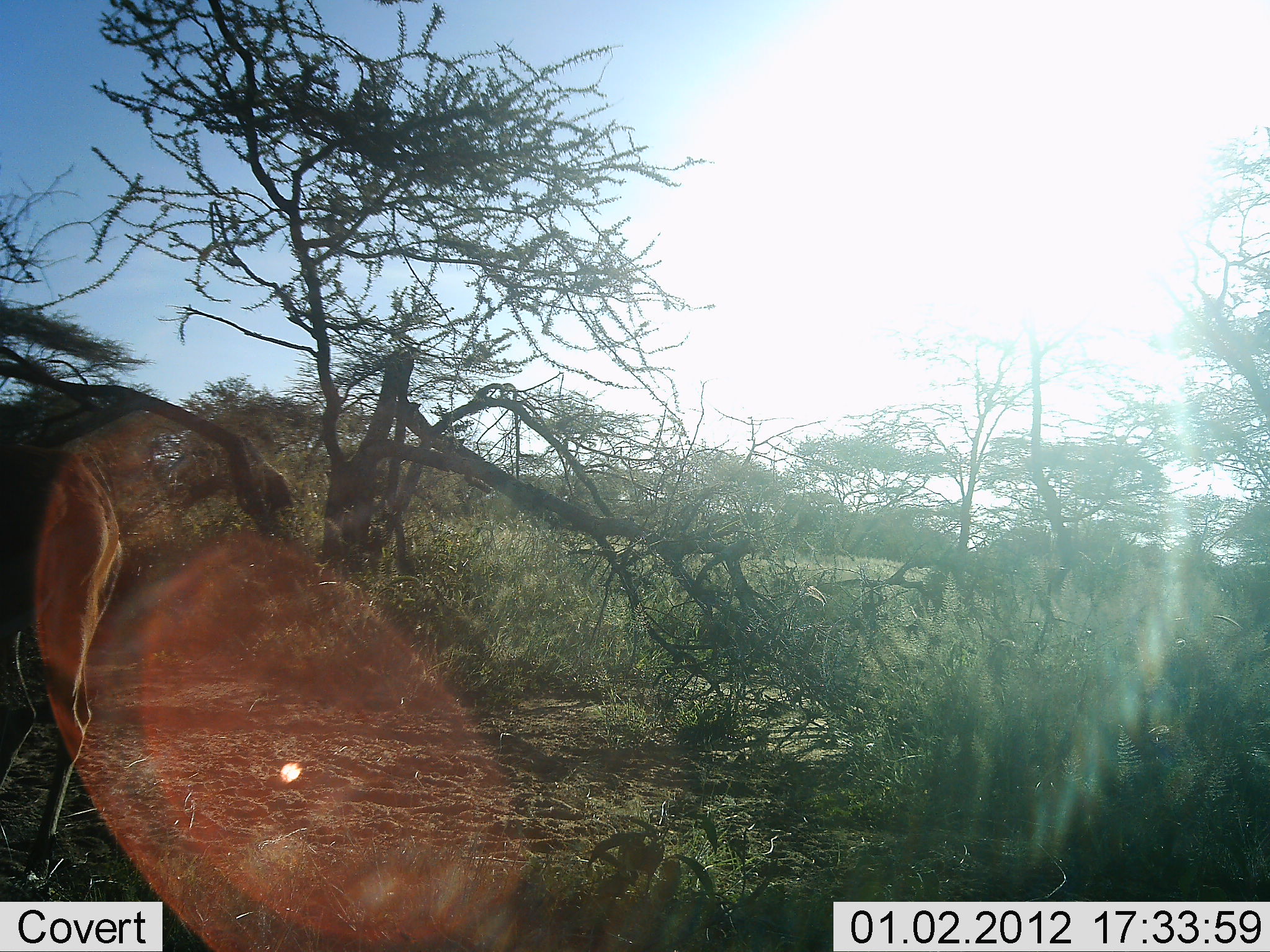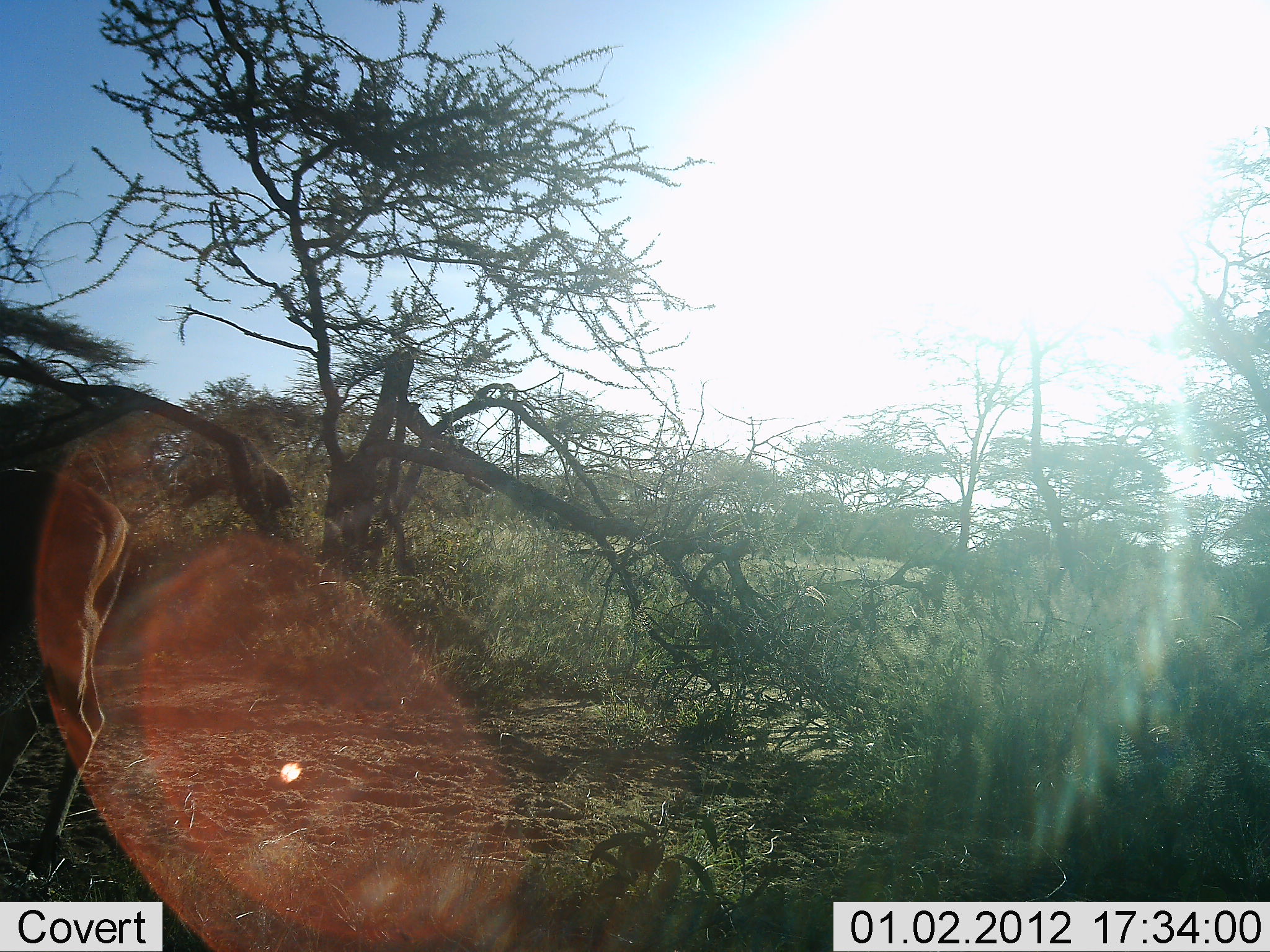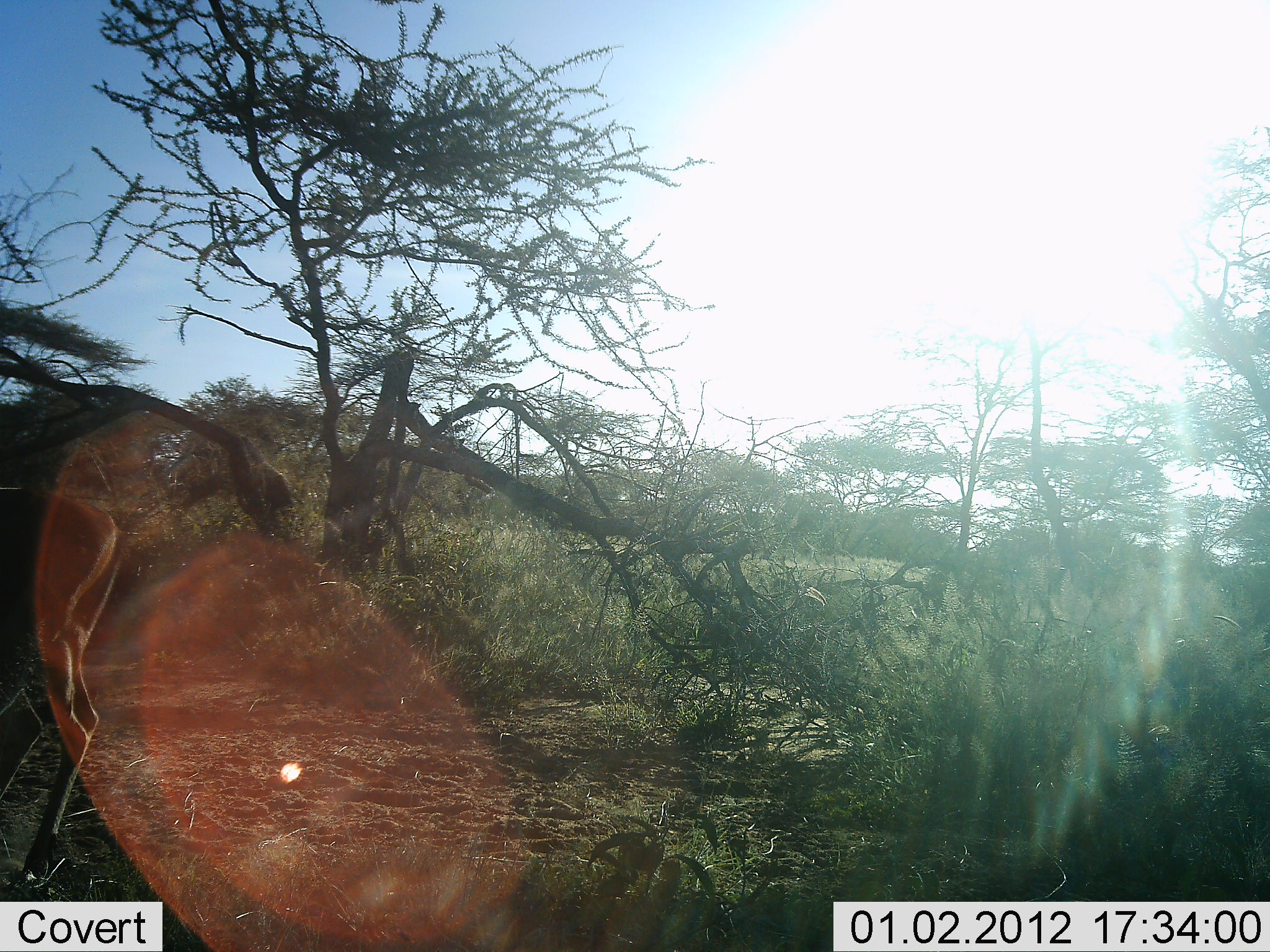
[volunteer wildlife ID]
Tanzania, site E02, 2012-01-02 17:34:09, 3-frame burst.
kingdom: Animalia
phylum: Chordata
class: Mammalia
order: Artiodactyla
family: Bovidae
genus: Aepyceros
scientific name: Aepyceros melampus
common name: impala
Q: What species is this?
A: Impala (Aepyceros melampus).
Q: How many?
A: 1.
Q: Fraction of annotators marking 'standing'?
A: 67%.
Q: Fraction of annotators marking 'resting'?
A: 0%.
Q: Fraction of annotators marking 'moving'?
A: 33%.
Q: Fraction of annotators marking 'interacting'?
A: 0%.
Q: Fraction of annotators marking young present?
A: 0%.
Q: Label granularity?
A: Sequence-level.